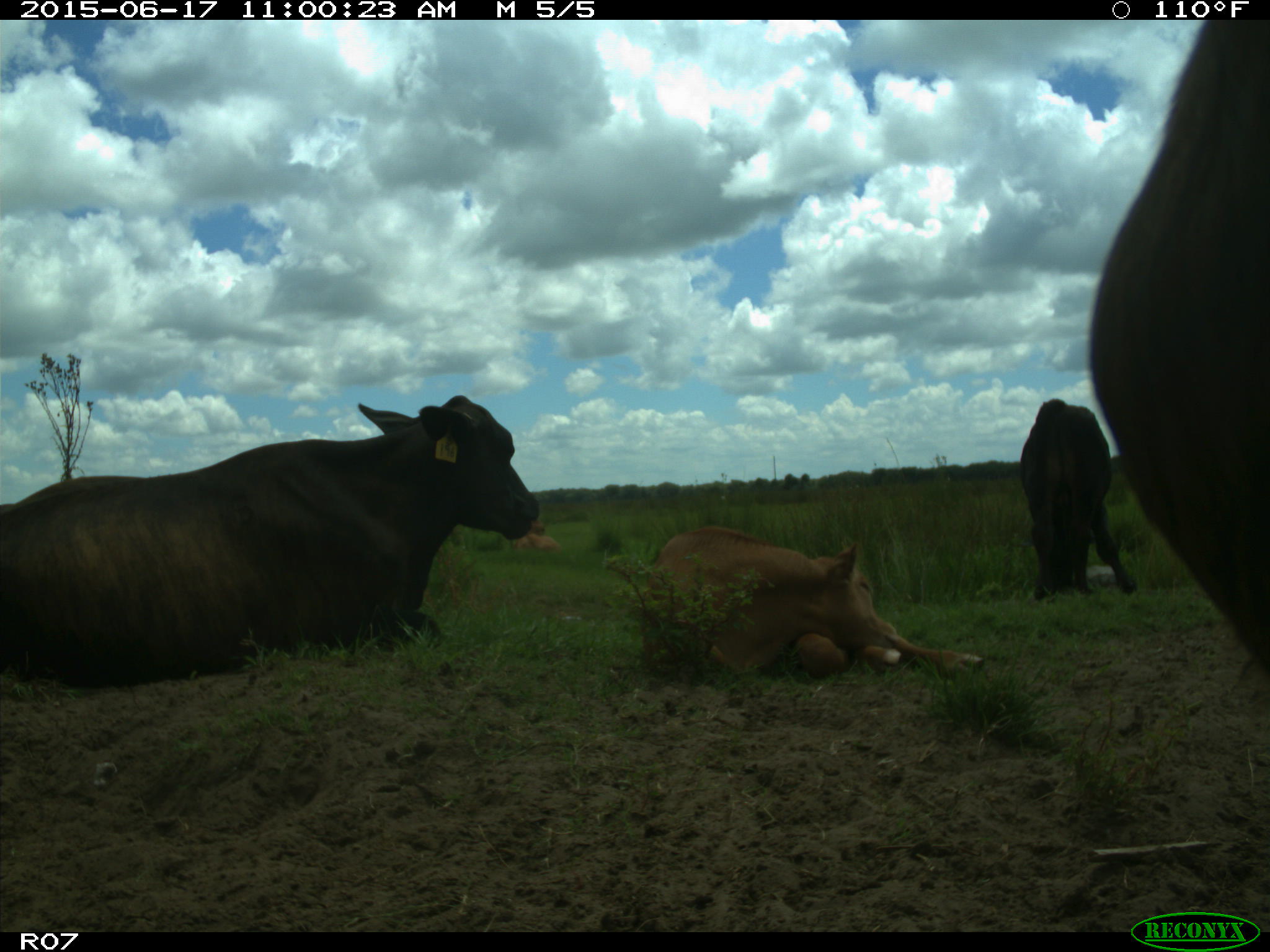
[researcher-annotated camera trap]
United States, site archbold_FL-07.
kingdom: Animalia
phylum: Chordata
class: Mammalia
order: Artiodactyla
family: Bovidae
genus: Bos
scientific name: Bos taurus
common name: domestic cow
Bos taurus (domestic cow).